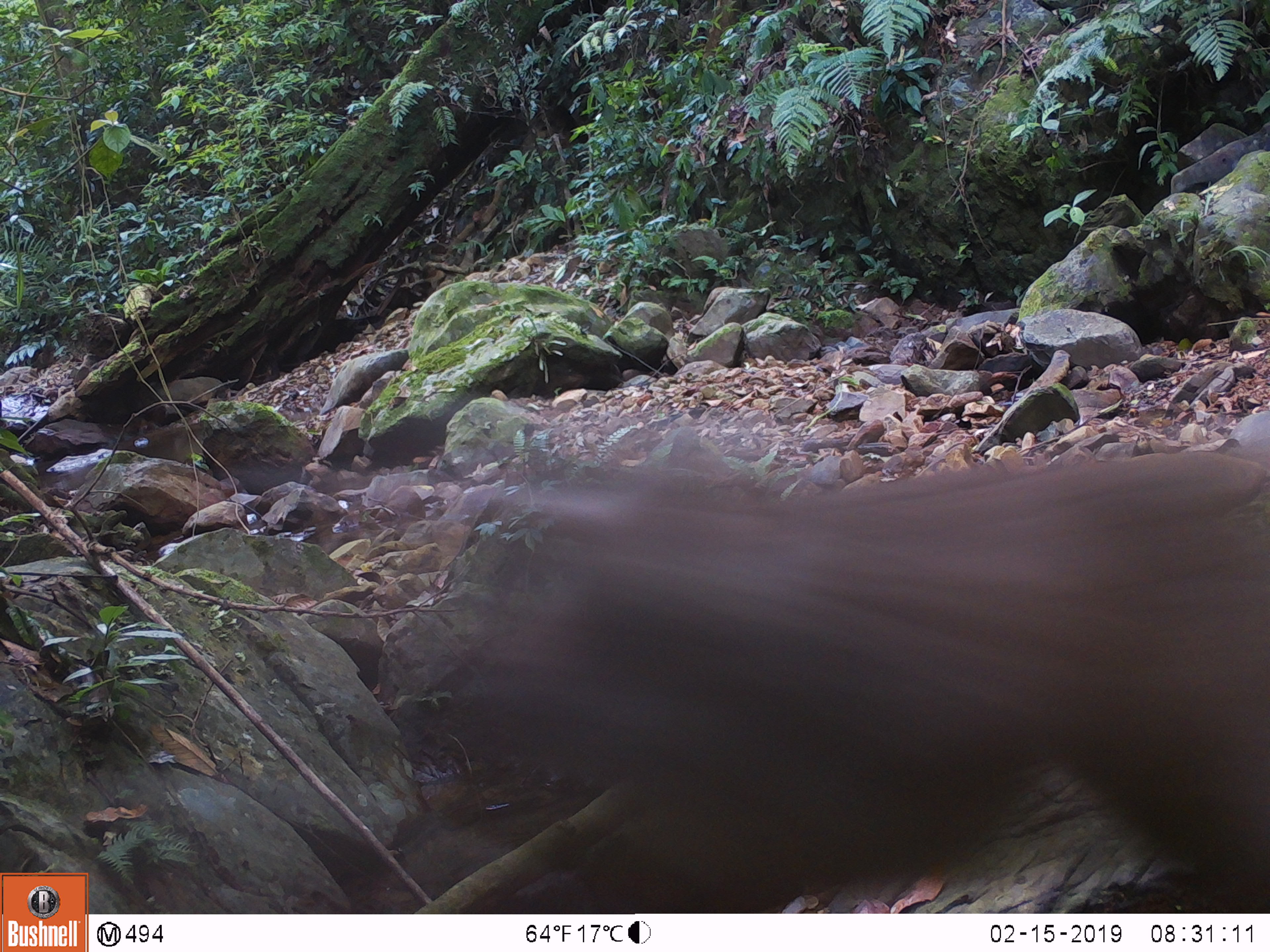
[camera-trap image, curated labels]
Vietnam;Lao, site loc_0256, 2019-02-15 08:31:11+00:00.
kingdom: Animalia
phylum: Chordata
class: Mammalia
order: Primates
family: Cercopithecidae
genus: Macaca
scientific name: Macaca arctoides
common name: stump-tailed macaque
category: stump tailed macaque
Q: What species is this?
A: Stump tailed macaque (stump-tailed macaque) (Macaca arctoides).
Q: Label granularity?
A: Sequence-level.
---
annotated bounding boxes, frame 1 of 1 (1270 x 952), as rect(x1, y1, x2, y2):
stump tailed macaque: rect(456, 442, 1270, 913)